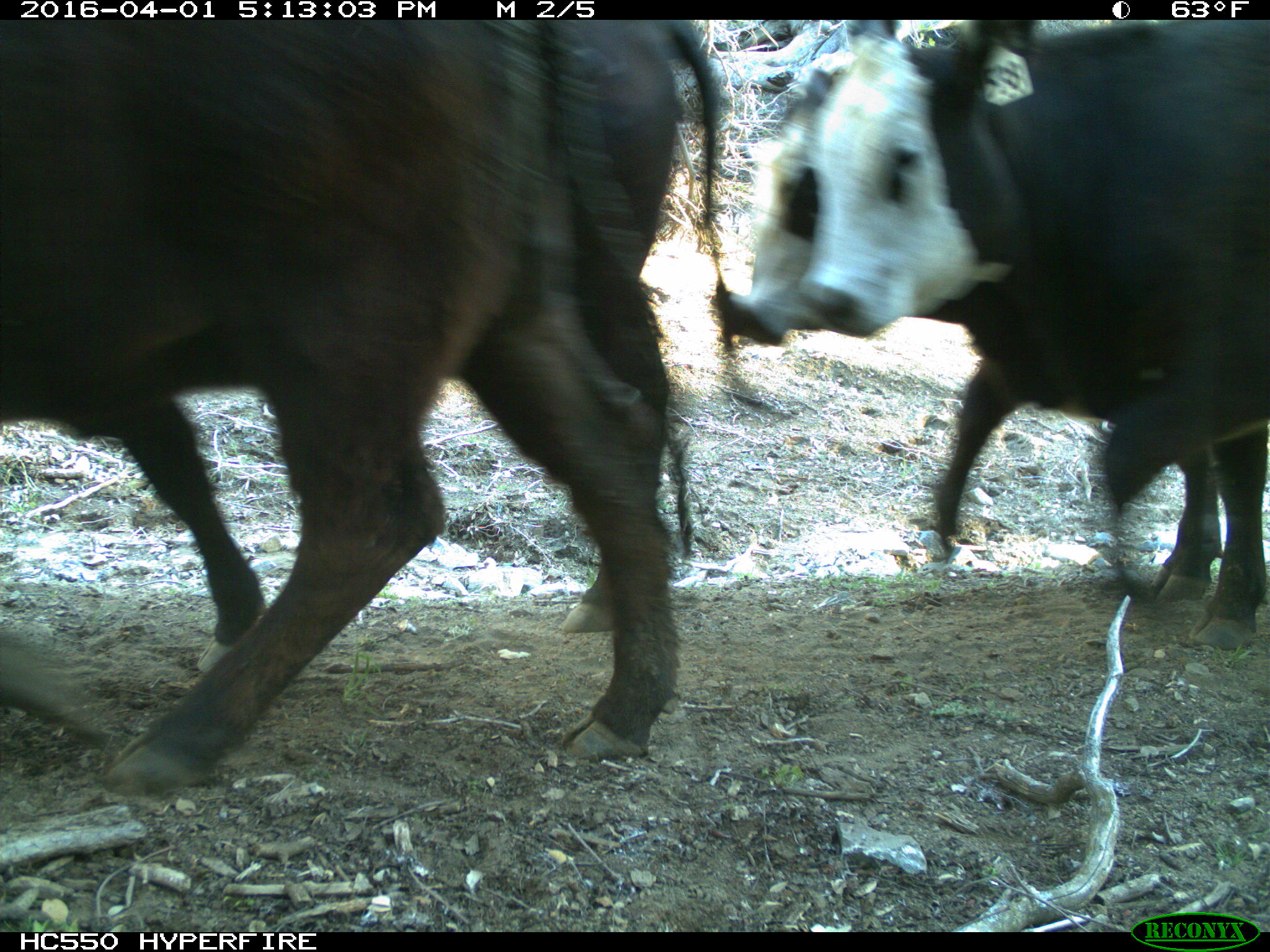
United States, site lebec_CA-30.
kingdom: Animalia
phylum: Chordata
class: Mammalia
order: Artiodactyla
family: Bovidae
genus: Bos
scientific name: Bos taurus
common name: domestic cow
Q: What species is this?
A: Bos taurus (domestic cow).